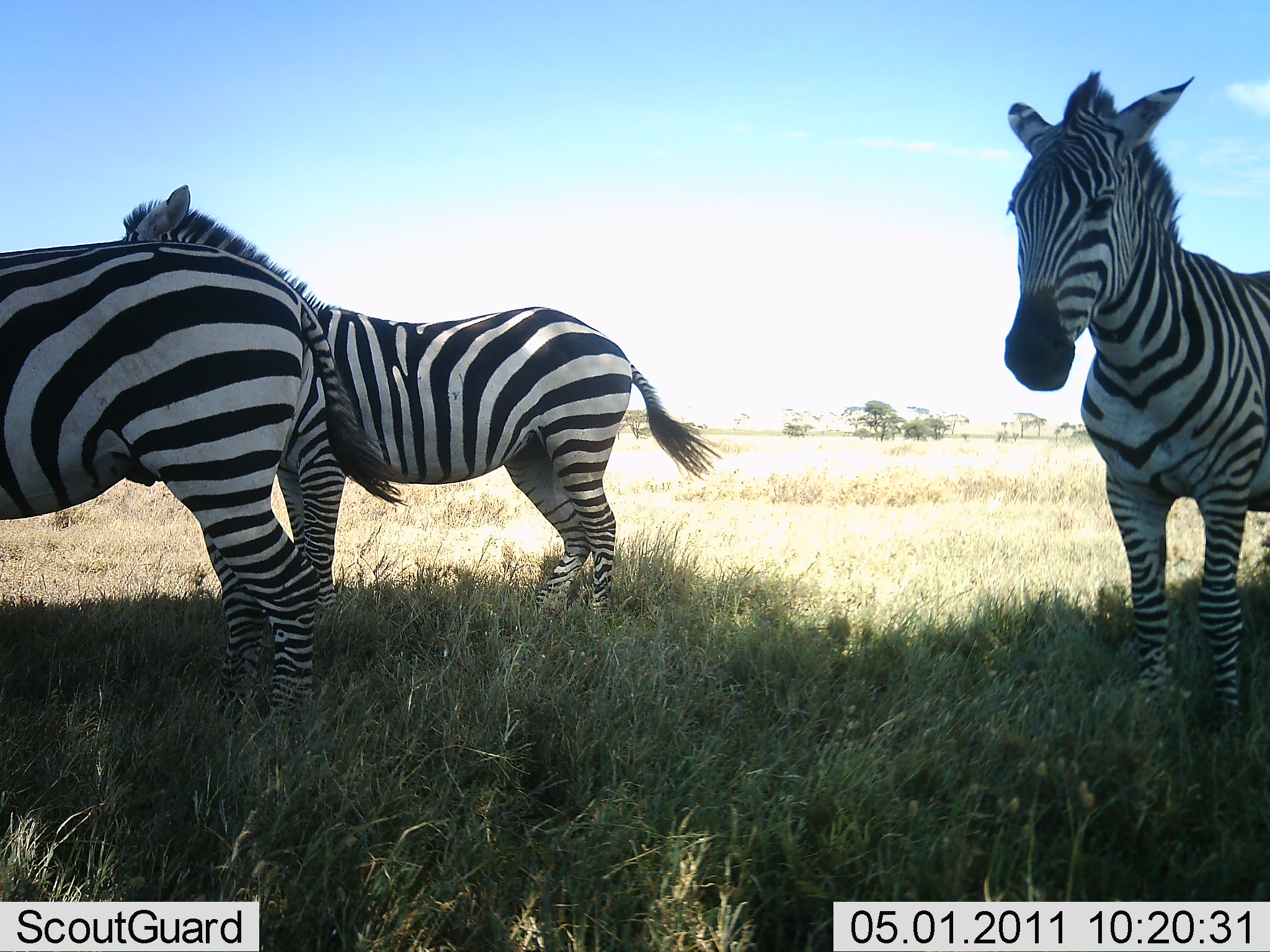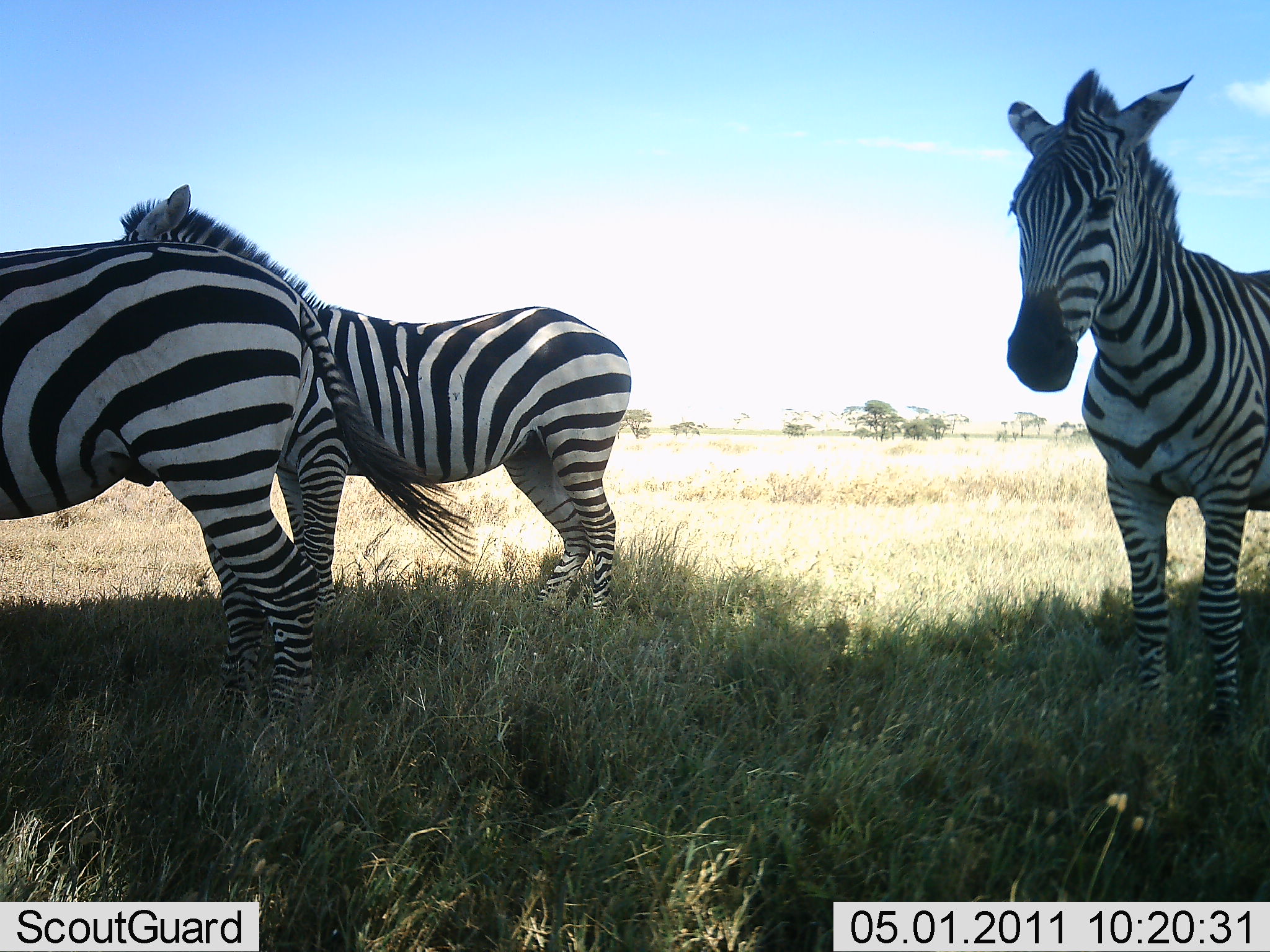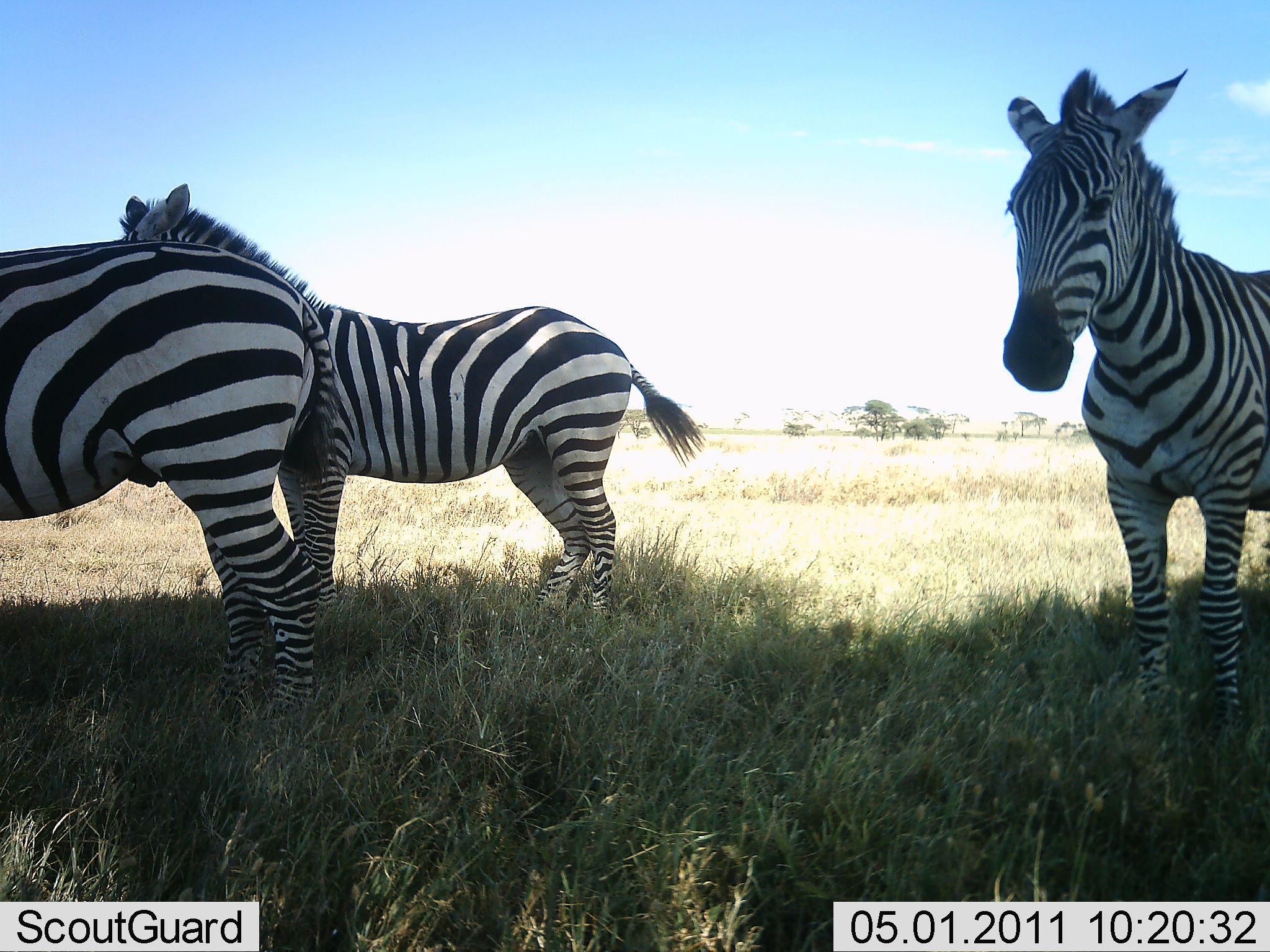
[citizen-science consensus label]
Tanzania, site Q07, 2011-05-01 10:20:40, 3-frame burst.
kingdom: Animalia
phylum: Chordata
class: Mammalia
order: Perissodactyla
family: Equidae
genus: Equus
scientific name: Equus quagga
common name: plains zebra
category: zebra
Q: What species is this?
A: Zebra (plains zebra) (Equus quagga).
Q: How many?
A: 3.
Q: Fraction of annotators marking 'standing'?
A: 100%.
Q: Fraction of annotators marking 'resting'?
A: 0%.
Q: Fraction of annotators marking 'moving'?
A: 0%.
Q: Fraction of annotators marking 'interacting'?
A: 0%.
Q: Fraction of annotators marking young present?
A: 0%.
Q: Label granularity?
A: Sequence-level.